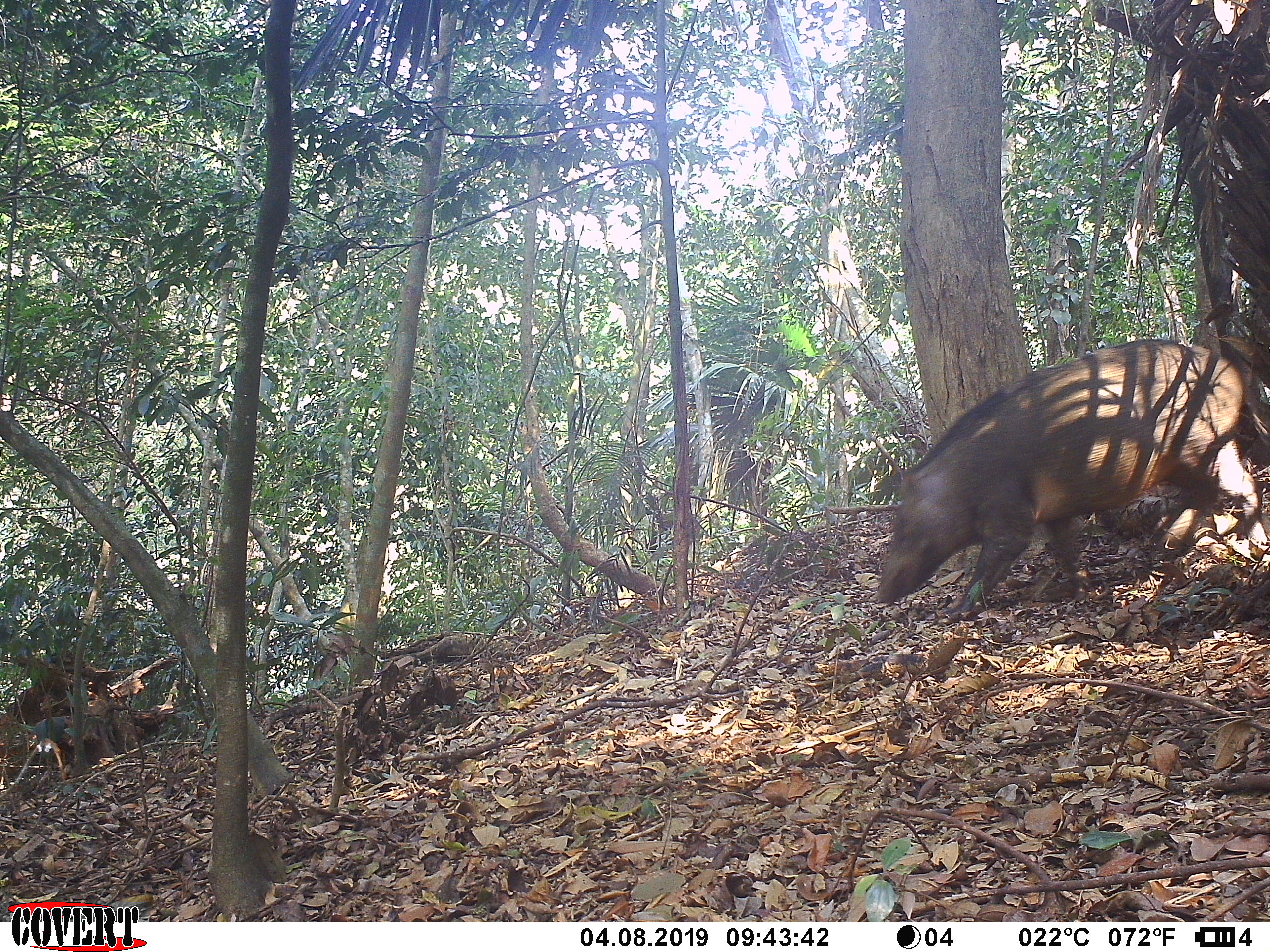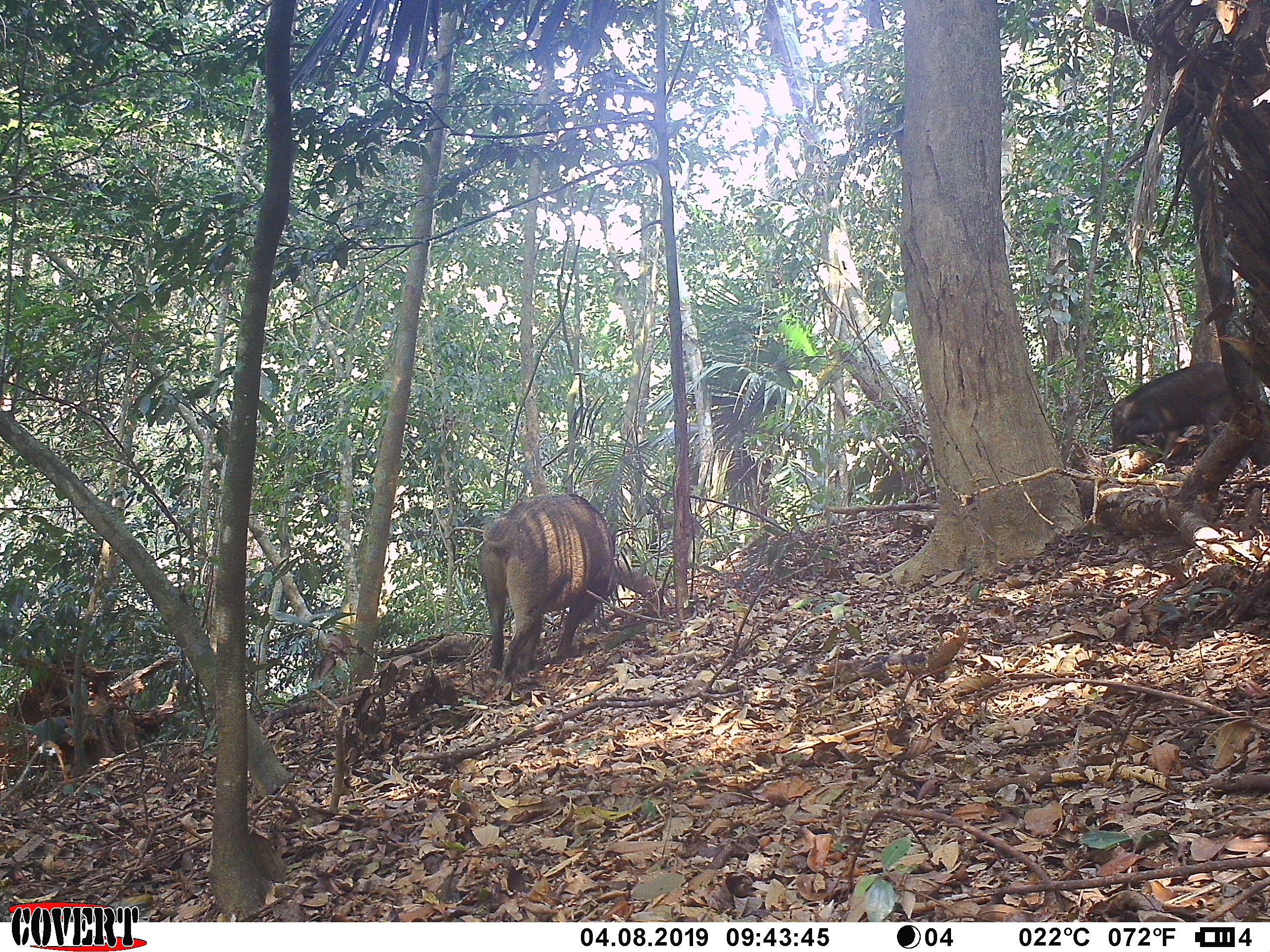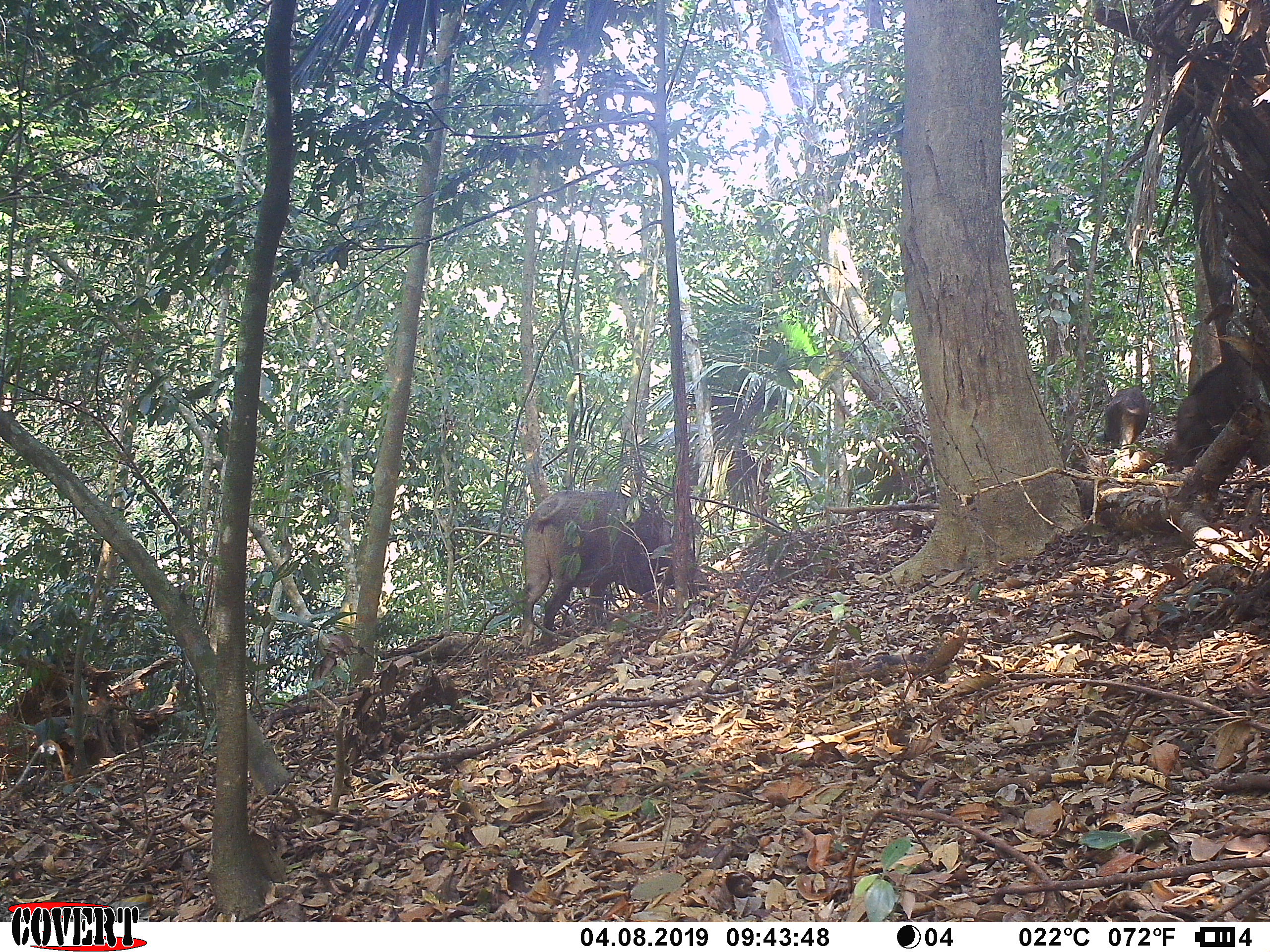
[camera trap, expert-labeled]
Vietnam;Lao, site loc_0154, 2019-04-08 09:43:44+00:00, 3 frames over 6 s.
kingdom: Animalia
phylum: Chordata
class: Mammalia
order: Artiodactyla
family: Suidae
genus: Sus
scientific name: Sus scrofa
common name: eurasian wild pig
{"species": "eurasian wild pig (Sus scrofa)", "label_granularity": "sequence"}